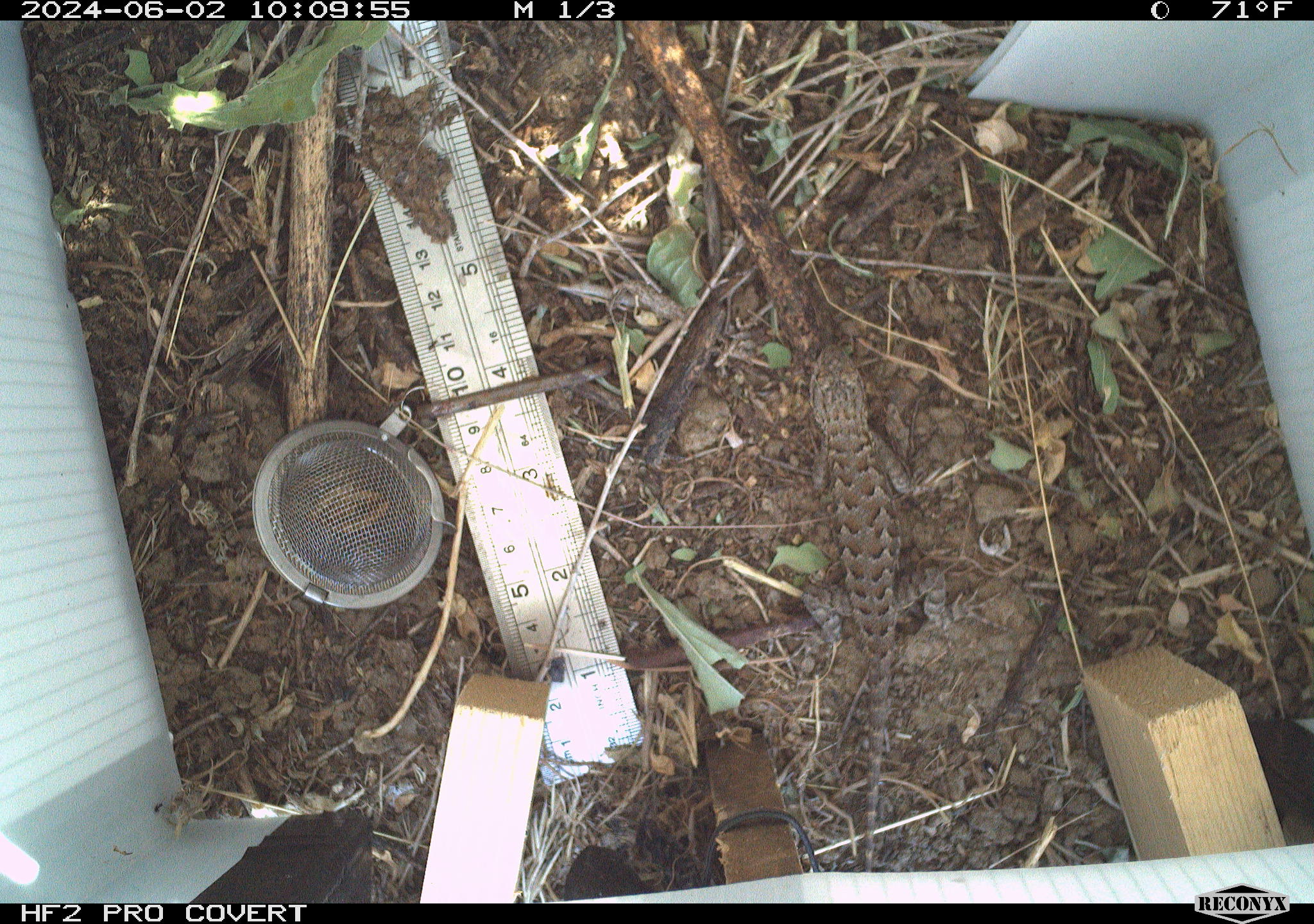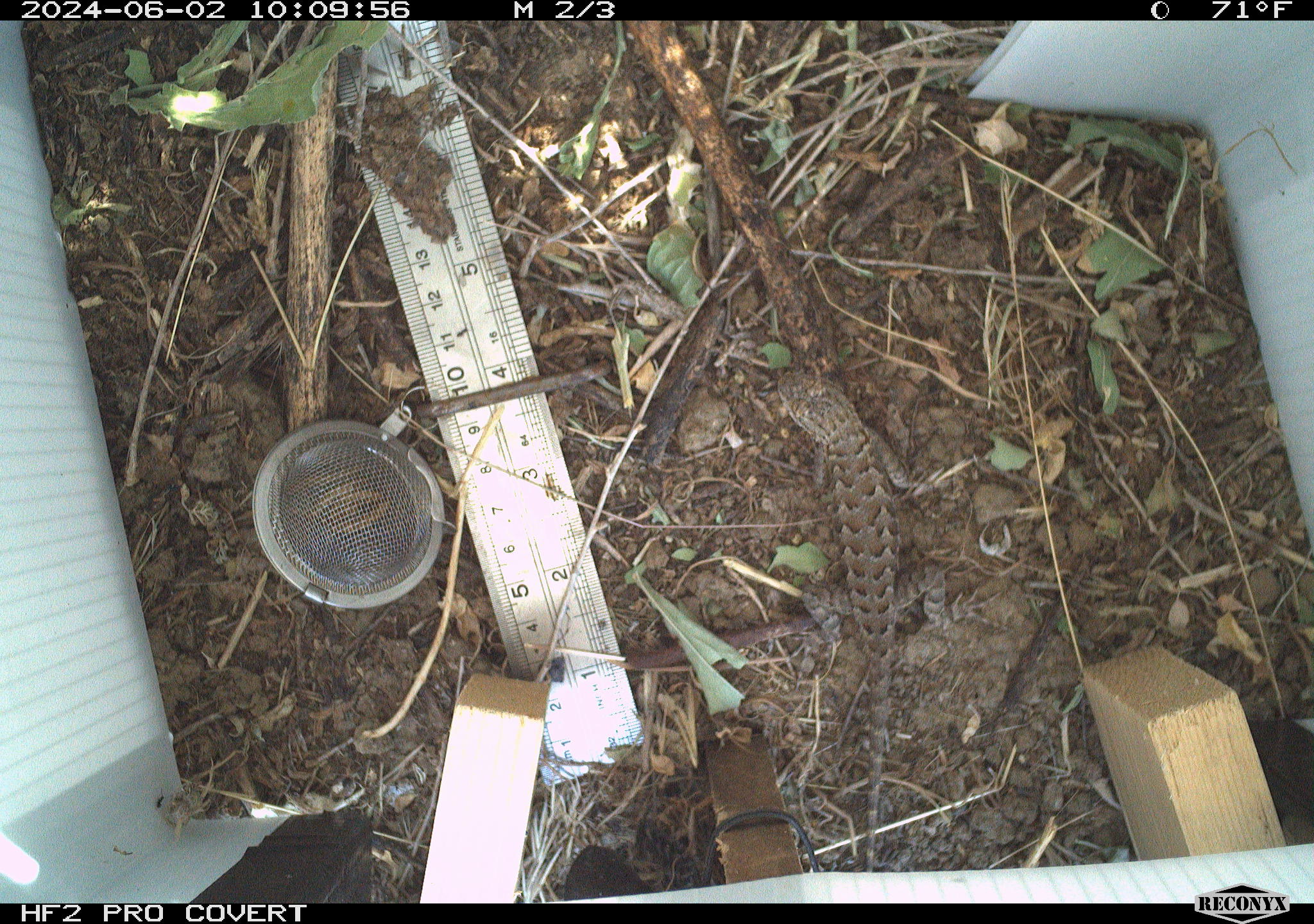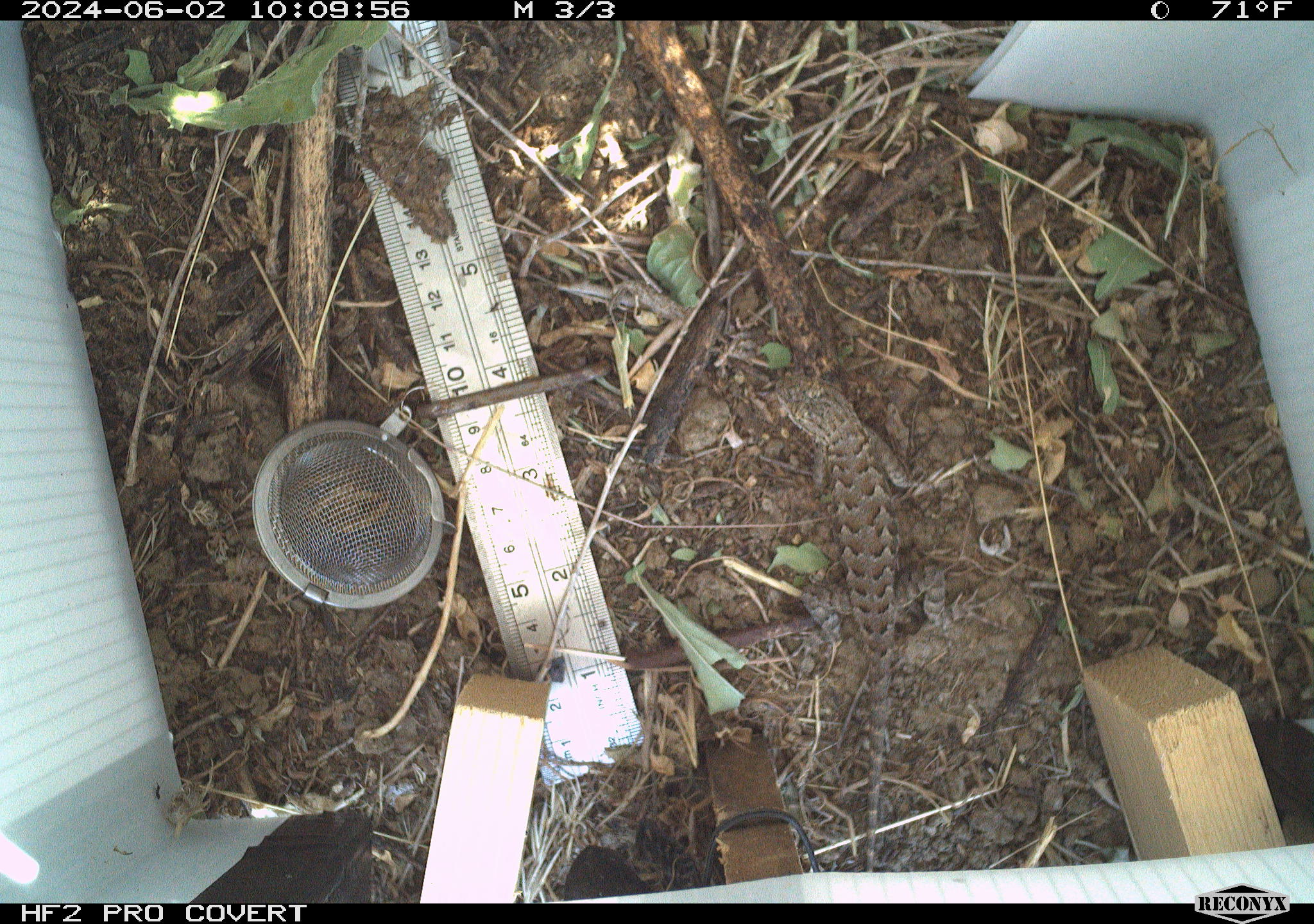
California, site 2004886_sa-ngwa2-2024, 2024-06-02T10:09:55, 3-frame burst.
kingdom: Animalia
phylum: Chordata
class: Reptilia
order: Squamata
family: Phrynosomatidae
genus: Sceloporus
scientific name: Sceloporus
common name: spiny lizards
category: sceloporus species